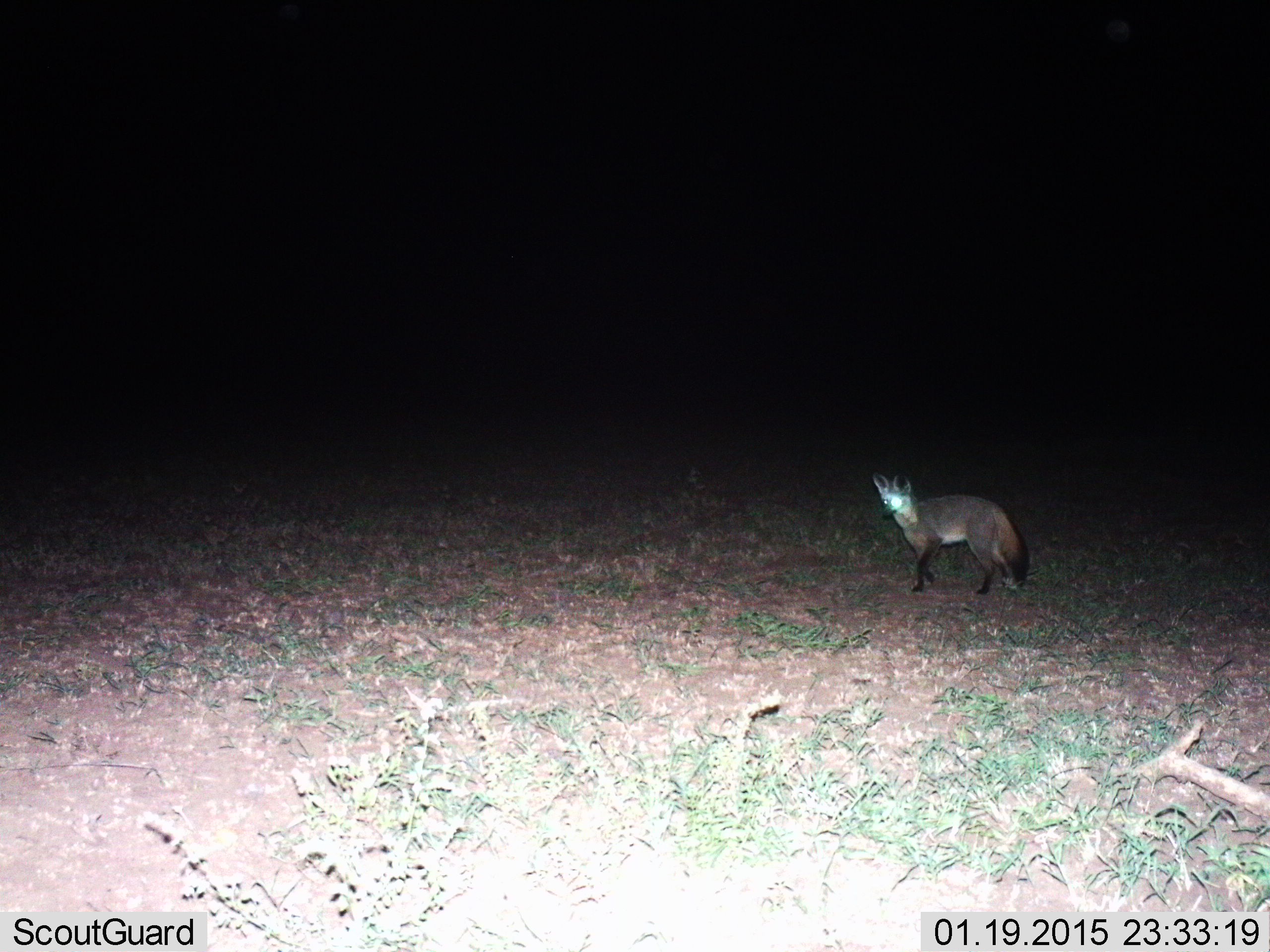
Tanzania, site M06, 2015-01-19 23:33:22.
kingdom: Animalia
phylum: Chordata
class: Mammalia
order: Carnivora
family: Canidae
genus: Otocyon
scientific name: Otocyon megalotis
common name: bat-eared fox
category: batearedfox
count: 1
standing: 50%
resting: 0%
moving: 50%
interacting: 0%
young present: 0%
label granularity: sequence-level